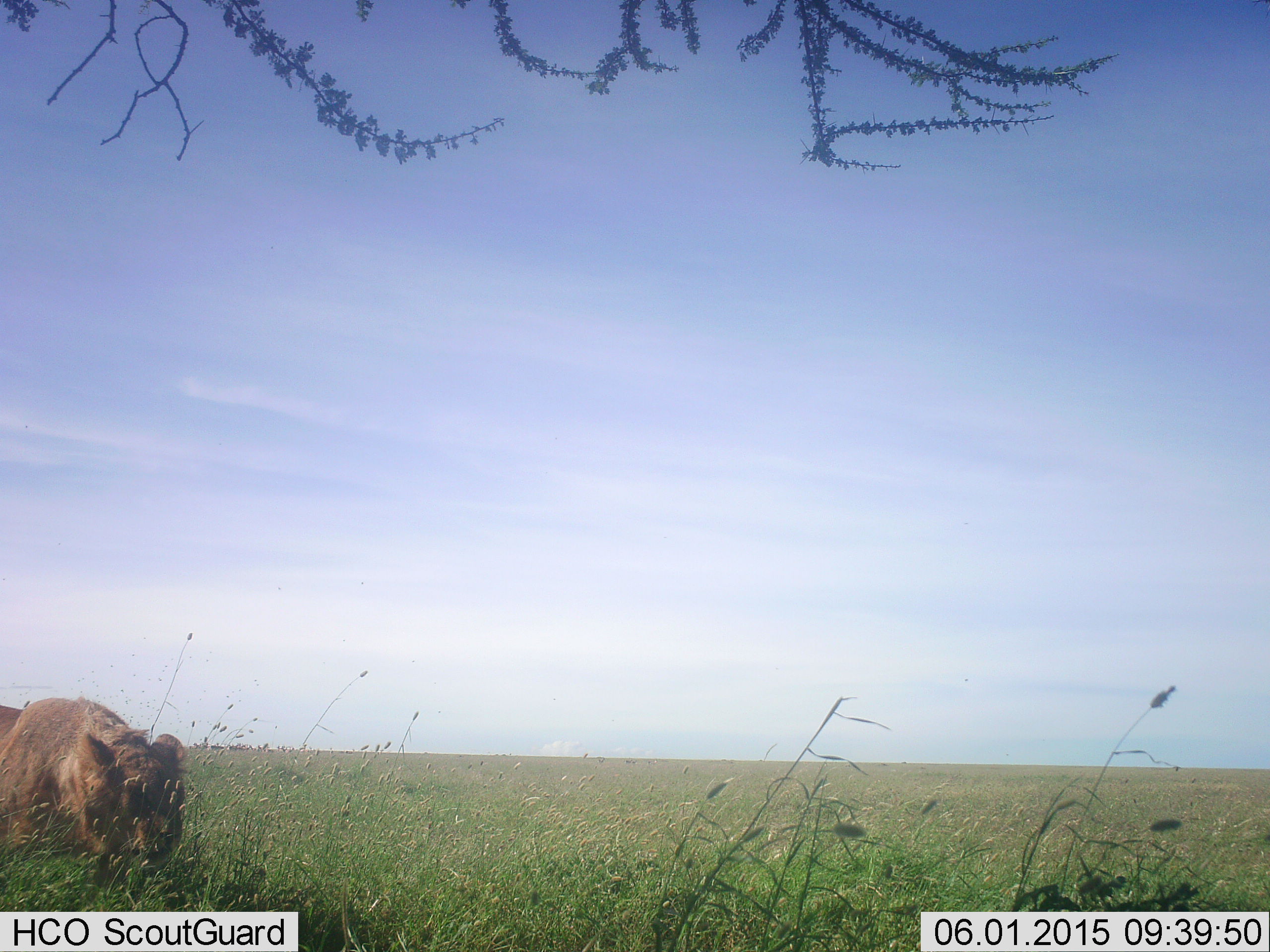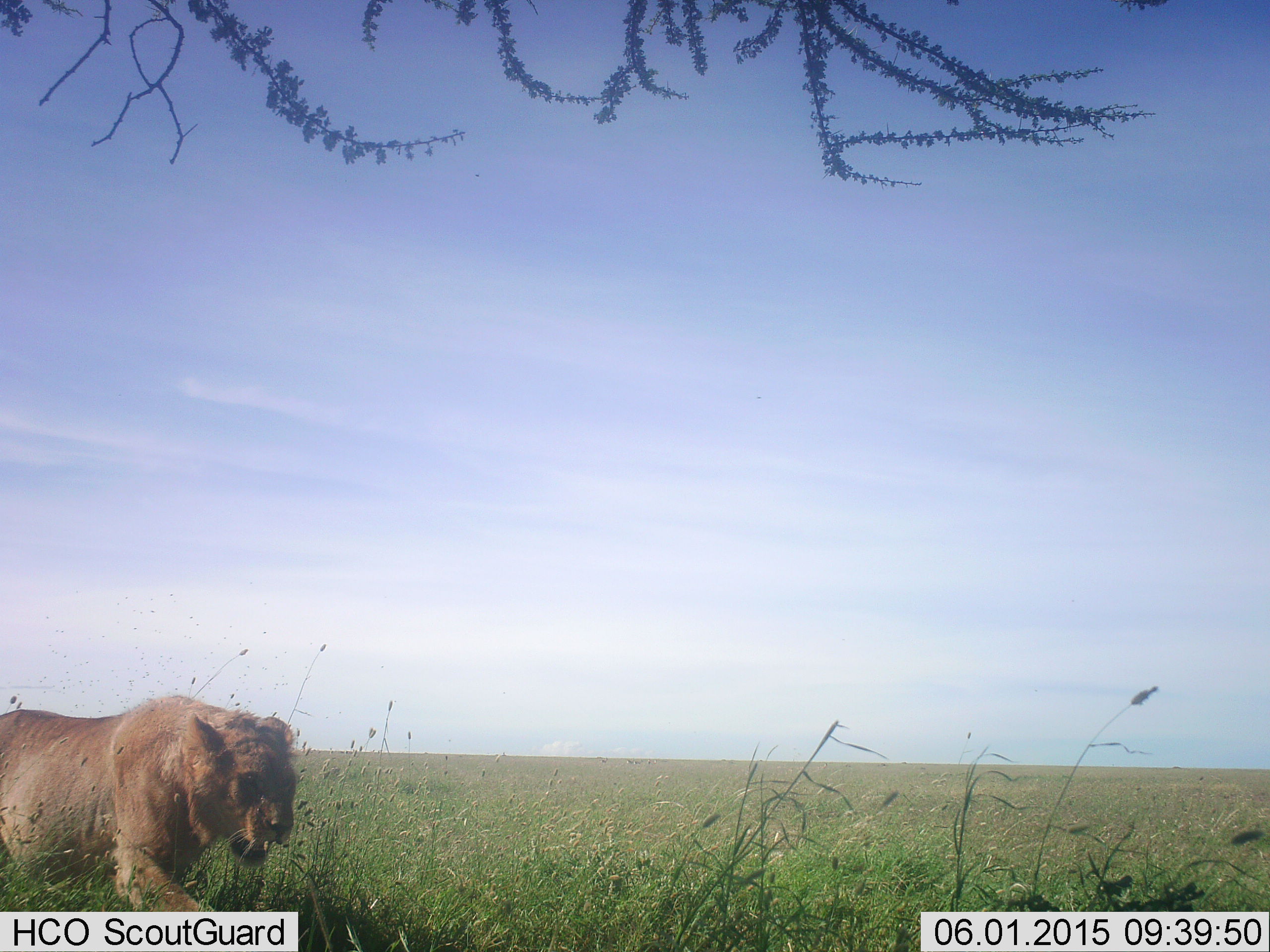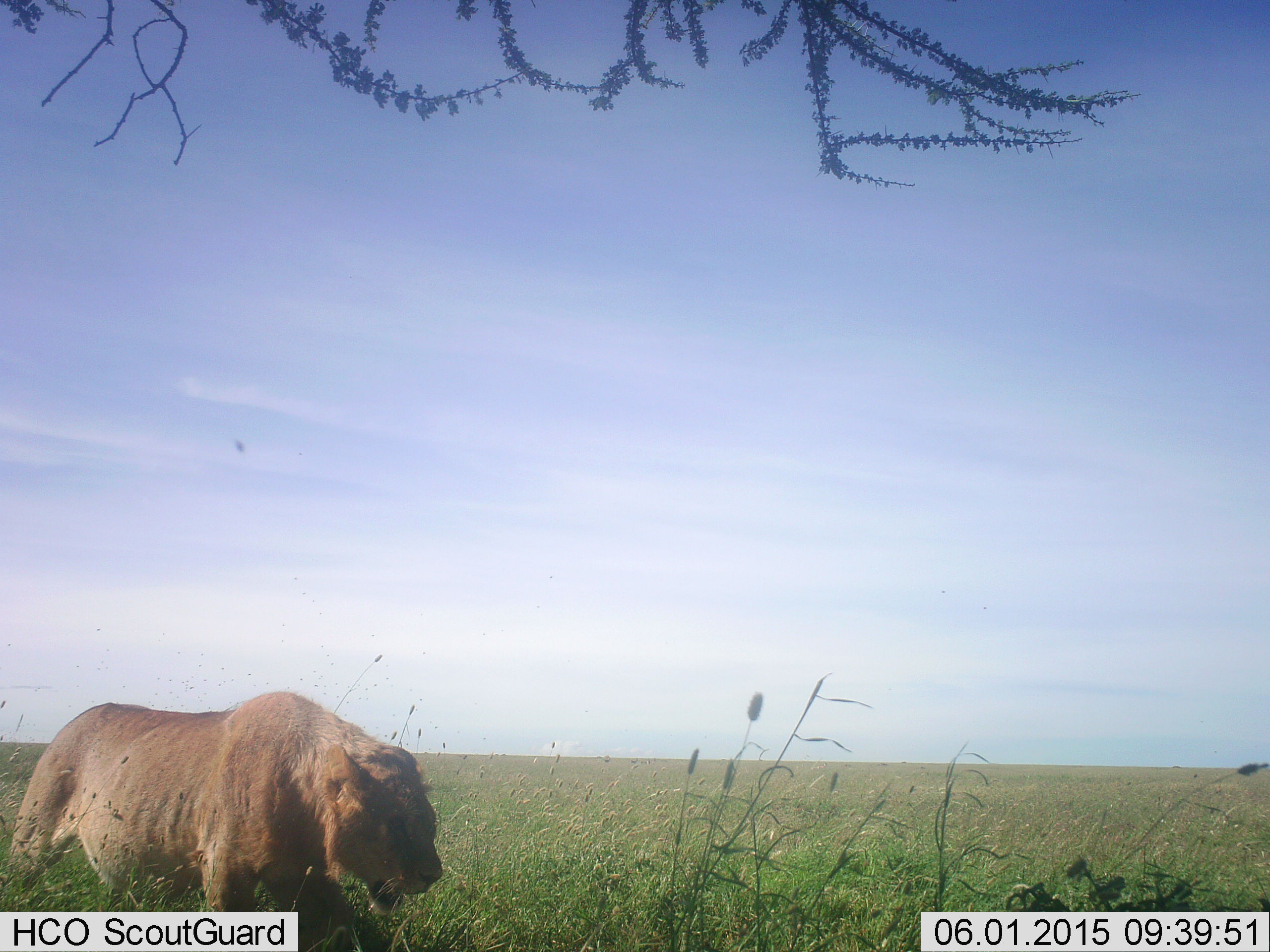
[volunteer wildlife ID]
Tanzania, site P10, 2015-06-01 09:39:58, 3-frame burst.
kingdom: Animalia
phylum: Chordata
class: Mammalia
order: Carnivora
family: Felidae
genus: Panthera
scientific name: Panthera leo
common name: lion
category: lionfemale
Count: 1.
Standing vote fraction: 10%.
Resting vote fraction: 0%.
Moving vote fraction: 100%.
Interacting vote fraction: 0%.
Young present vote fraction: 0%.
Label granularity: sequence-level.